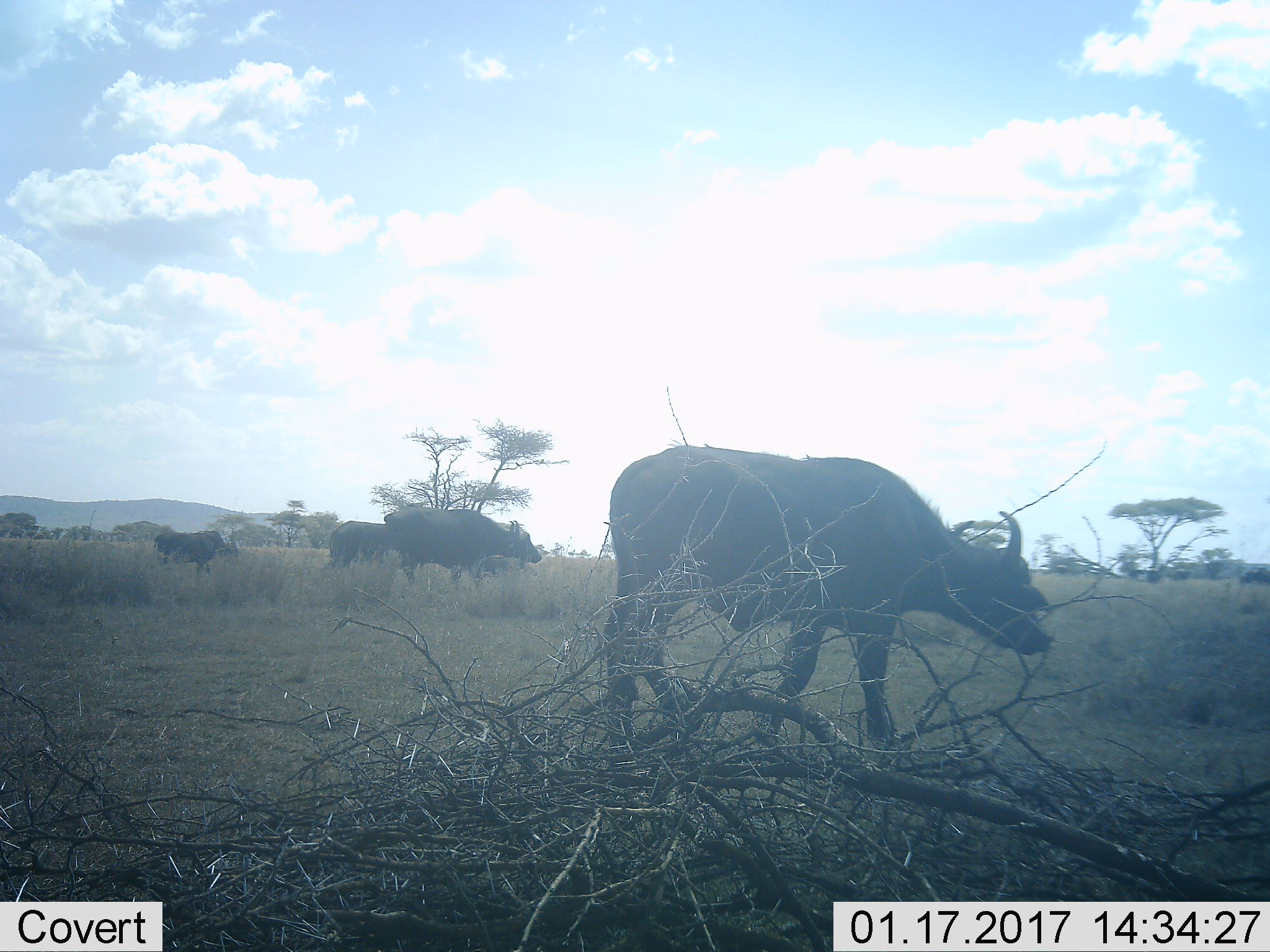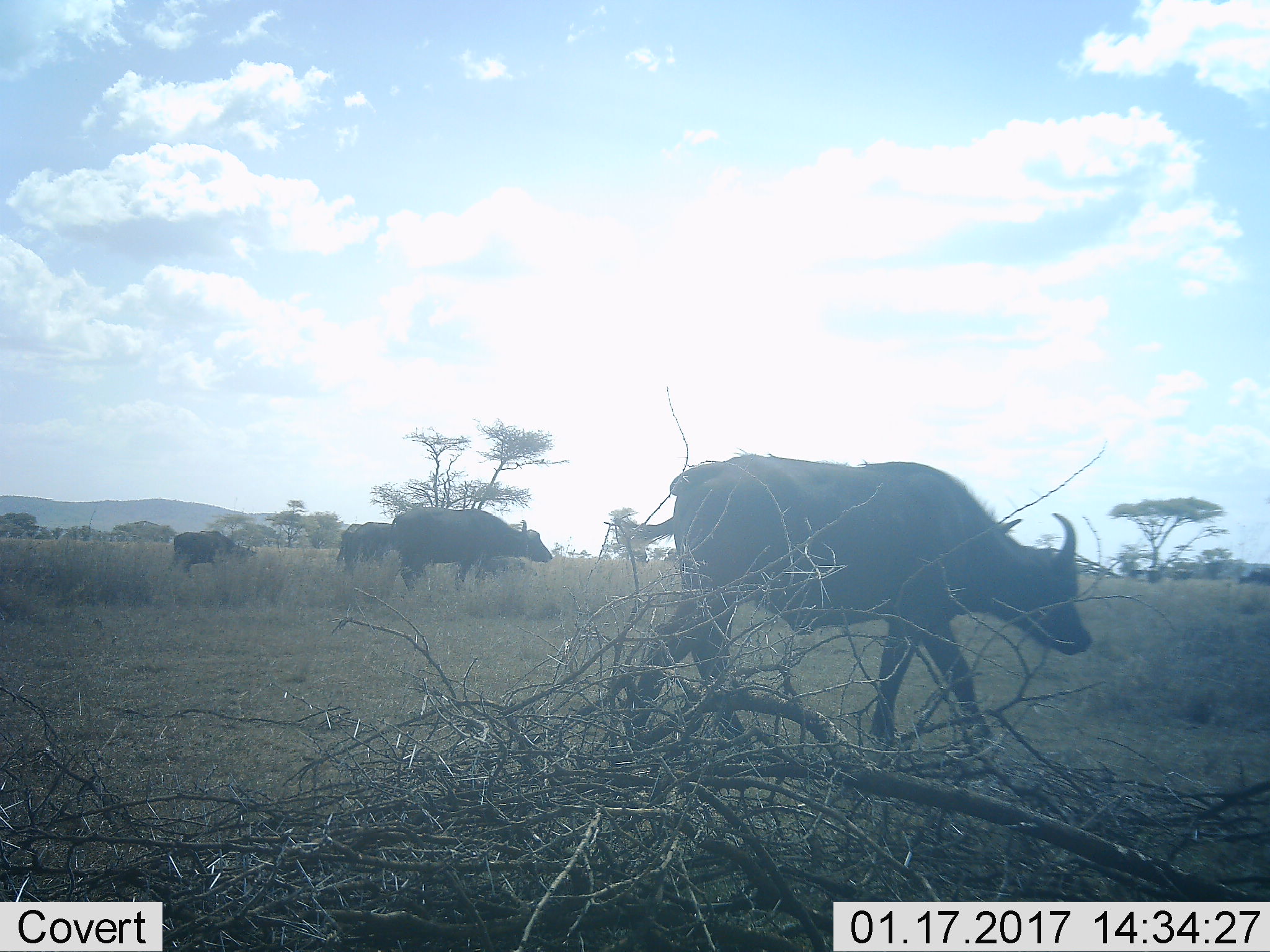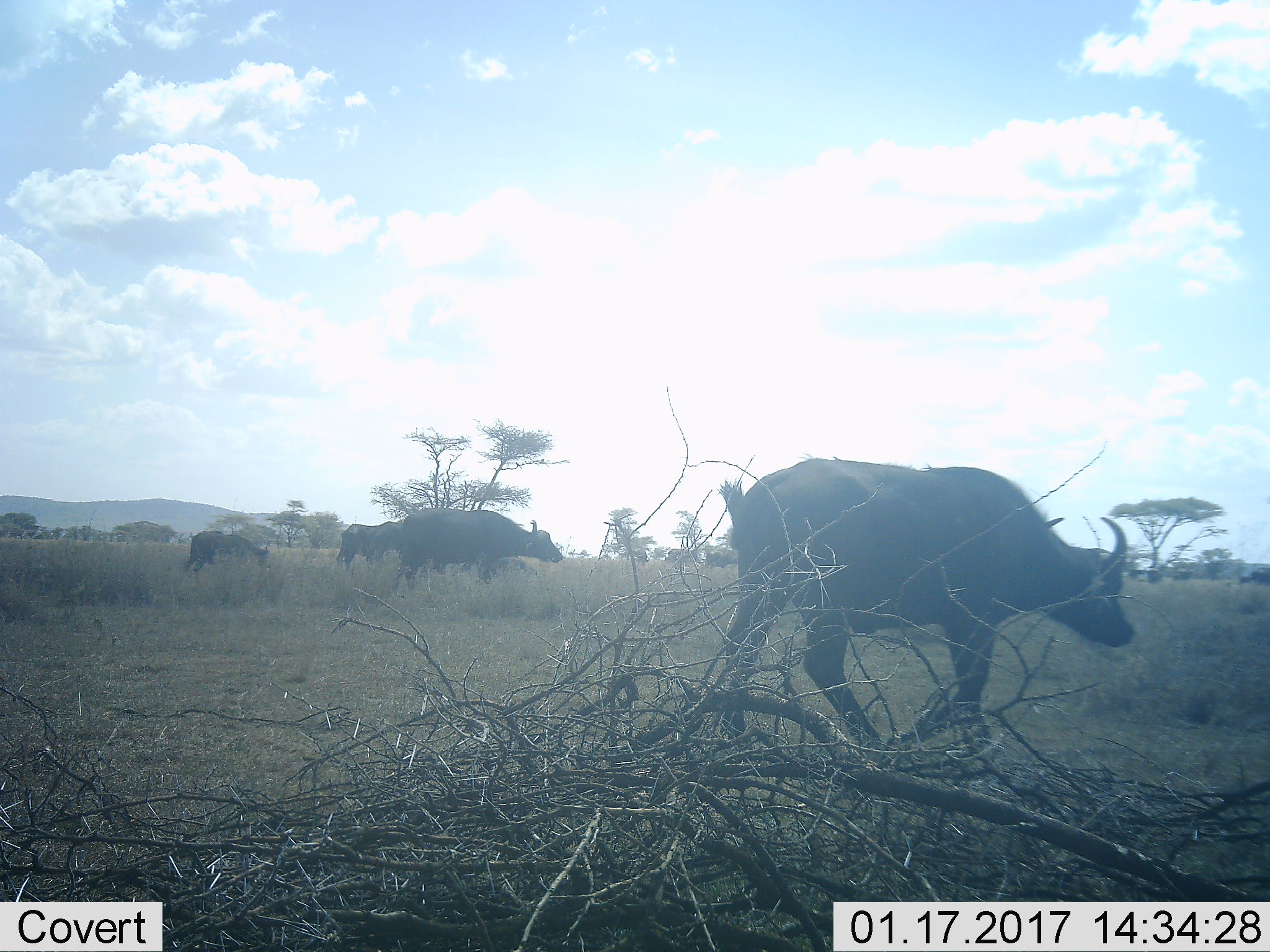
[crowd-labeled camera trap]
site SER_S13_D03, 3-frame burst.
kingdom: Animalia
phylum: Chordata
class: Mammalia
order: Artiodactyla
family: Bovidae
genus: Syncerus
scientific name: Syncerus caffer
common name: african buffalo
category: buffalo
Buffalo (african buffalo) (Syncerus caffer), count 5. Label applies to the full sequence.